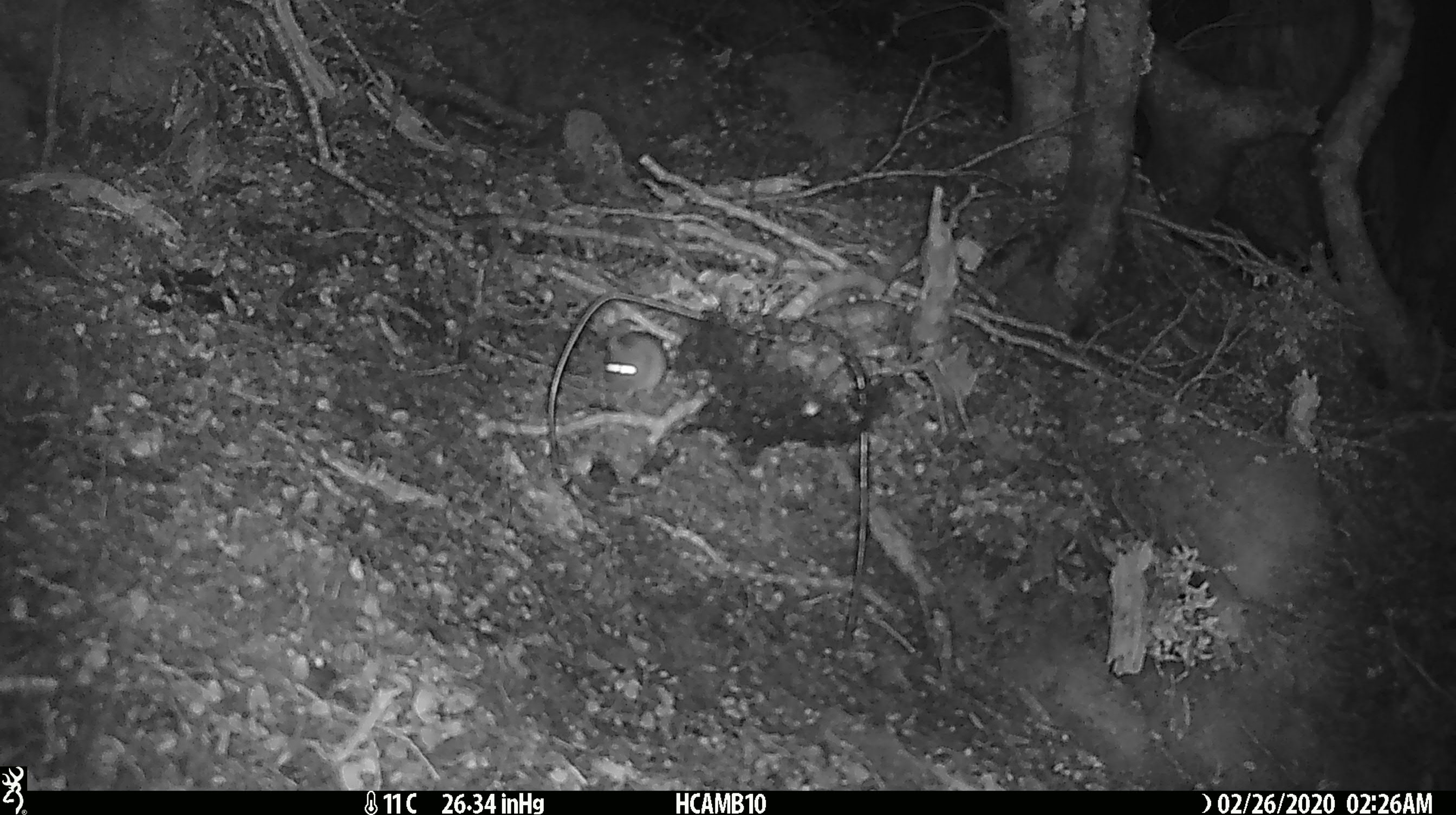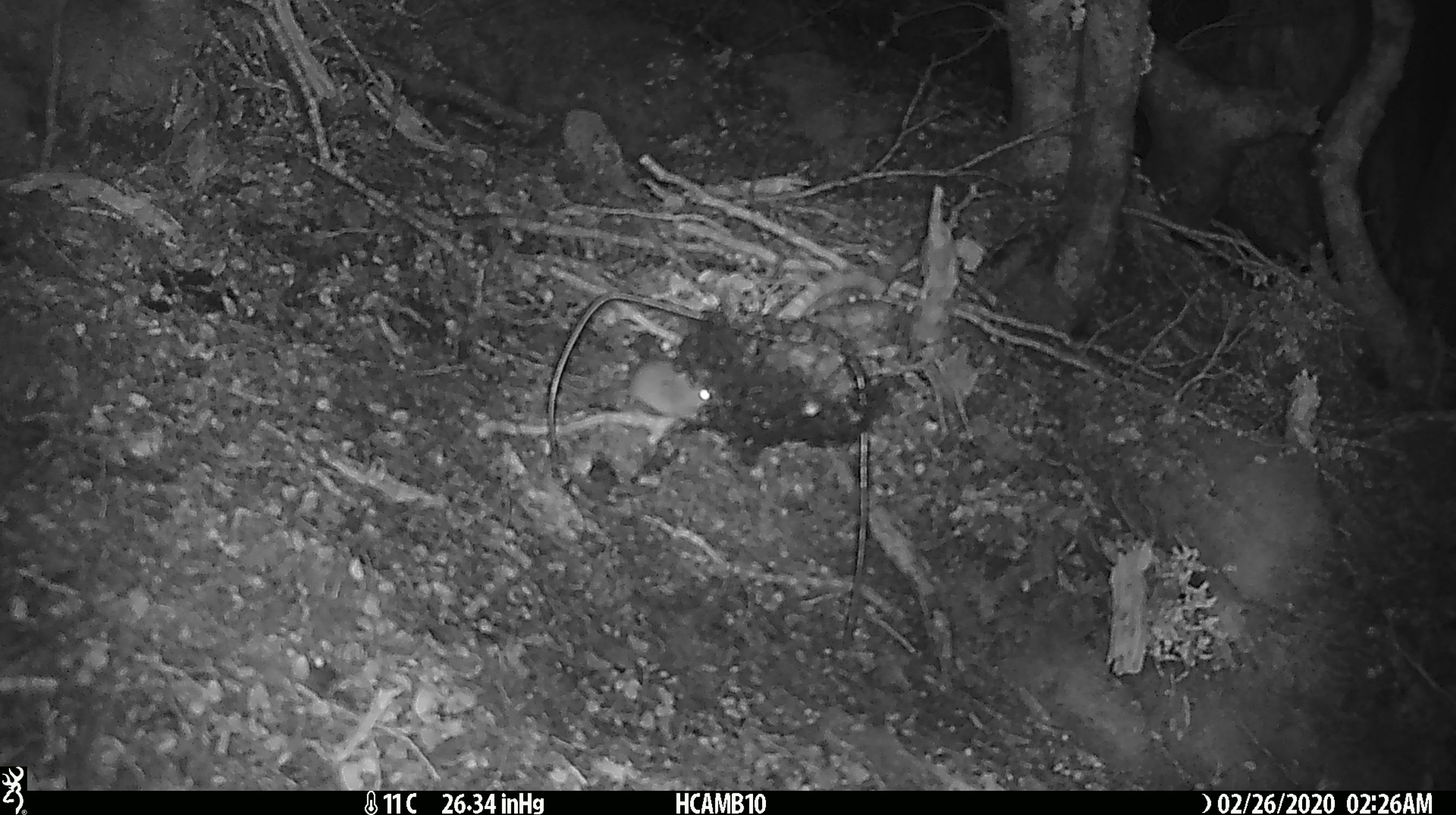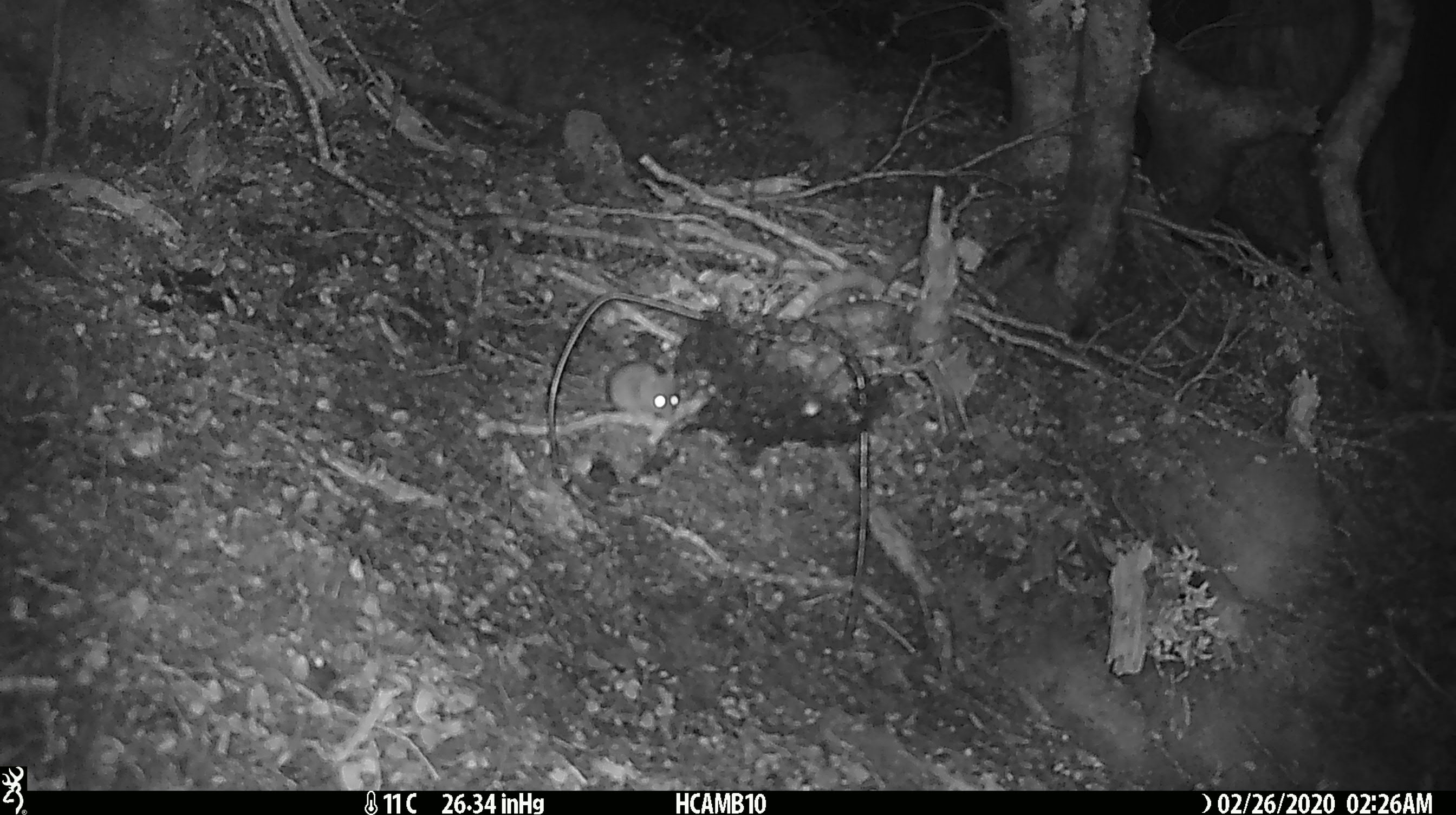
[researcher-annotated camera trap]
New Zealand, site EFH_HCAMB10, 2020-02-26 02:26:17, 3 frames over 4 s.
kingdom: Animalia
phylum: Chordata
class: Mammalia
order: Rodentia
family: Muridae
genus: Mus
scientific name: Mus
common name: mouse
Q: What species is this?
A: Mouse (Mus).